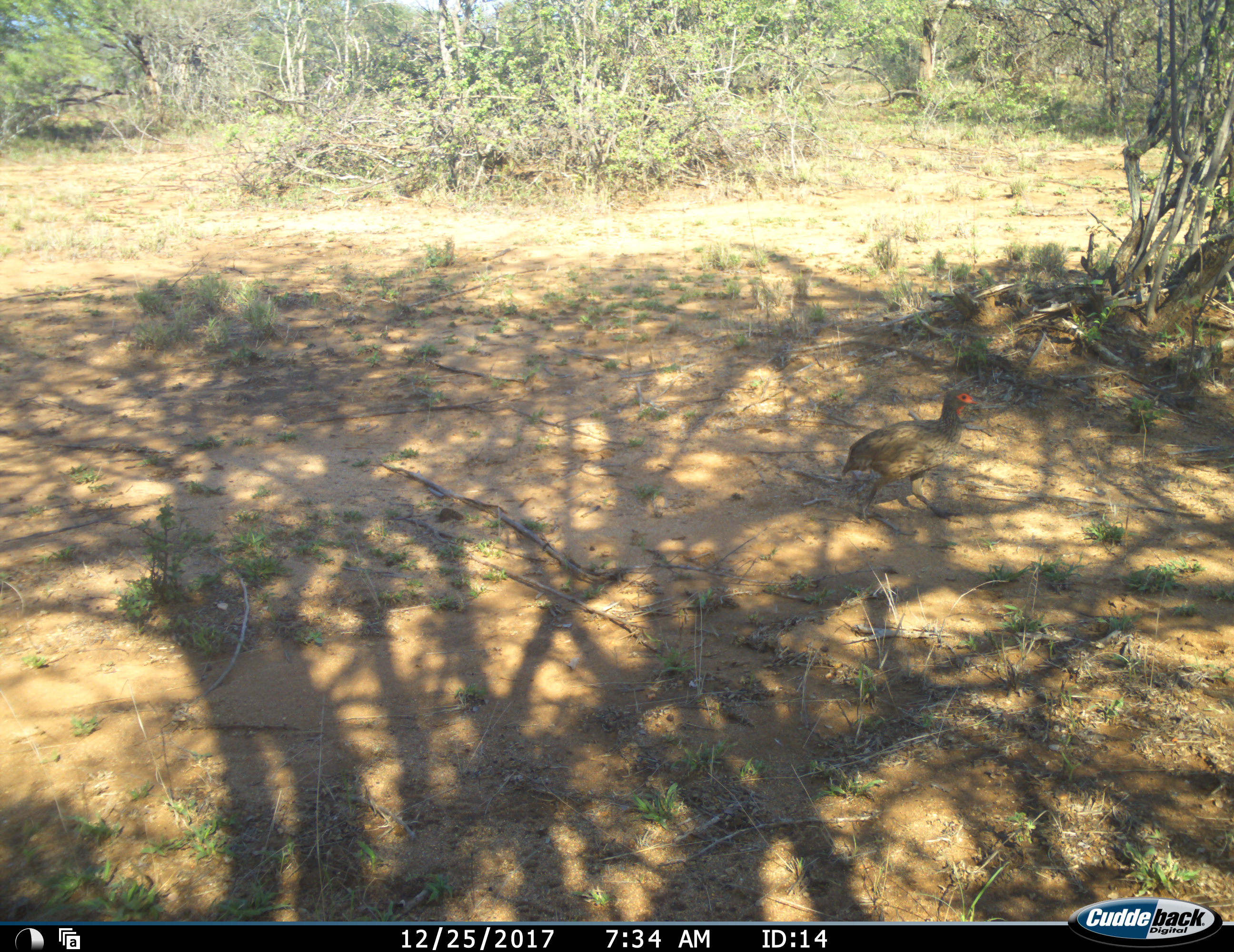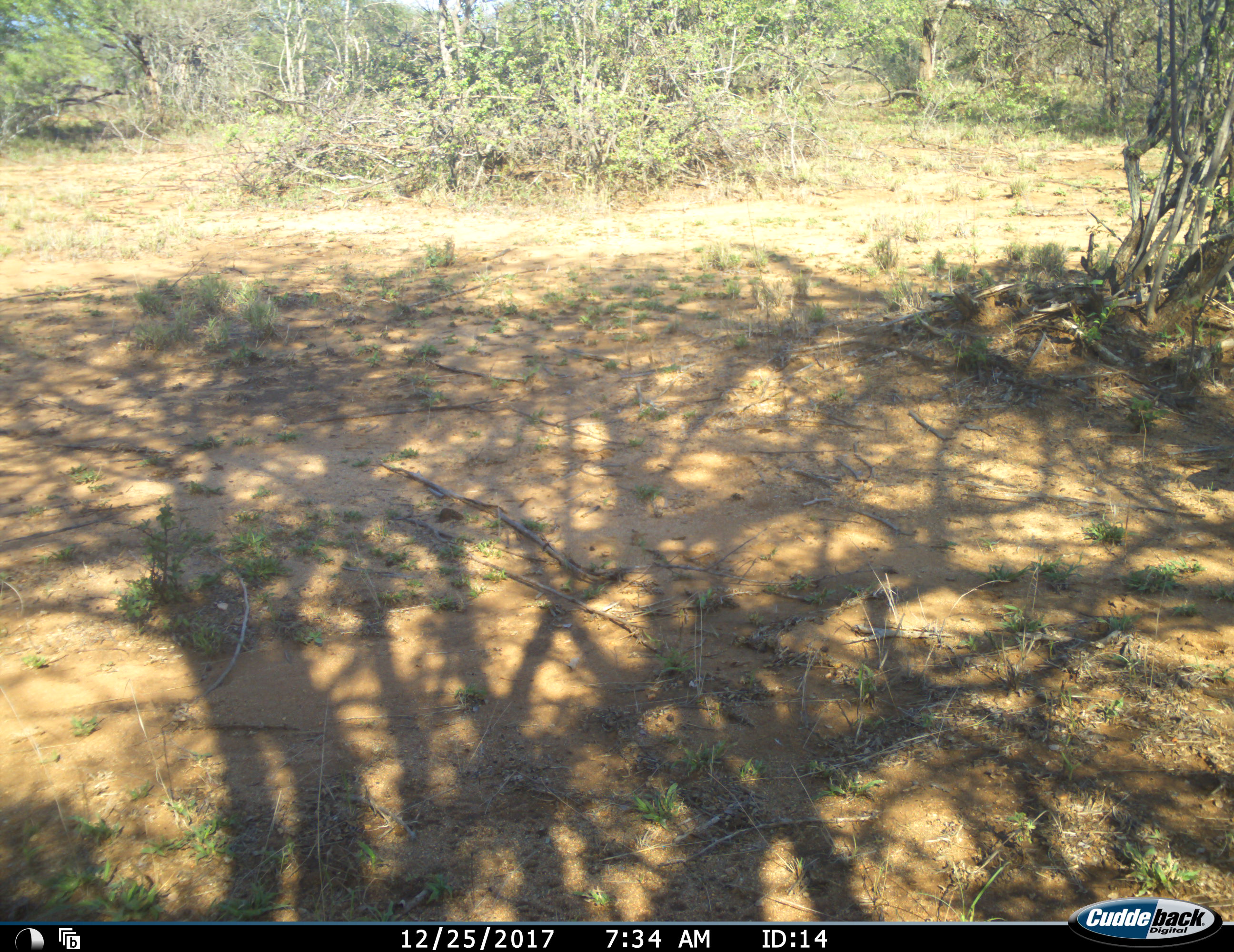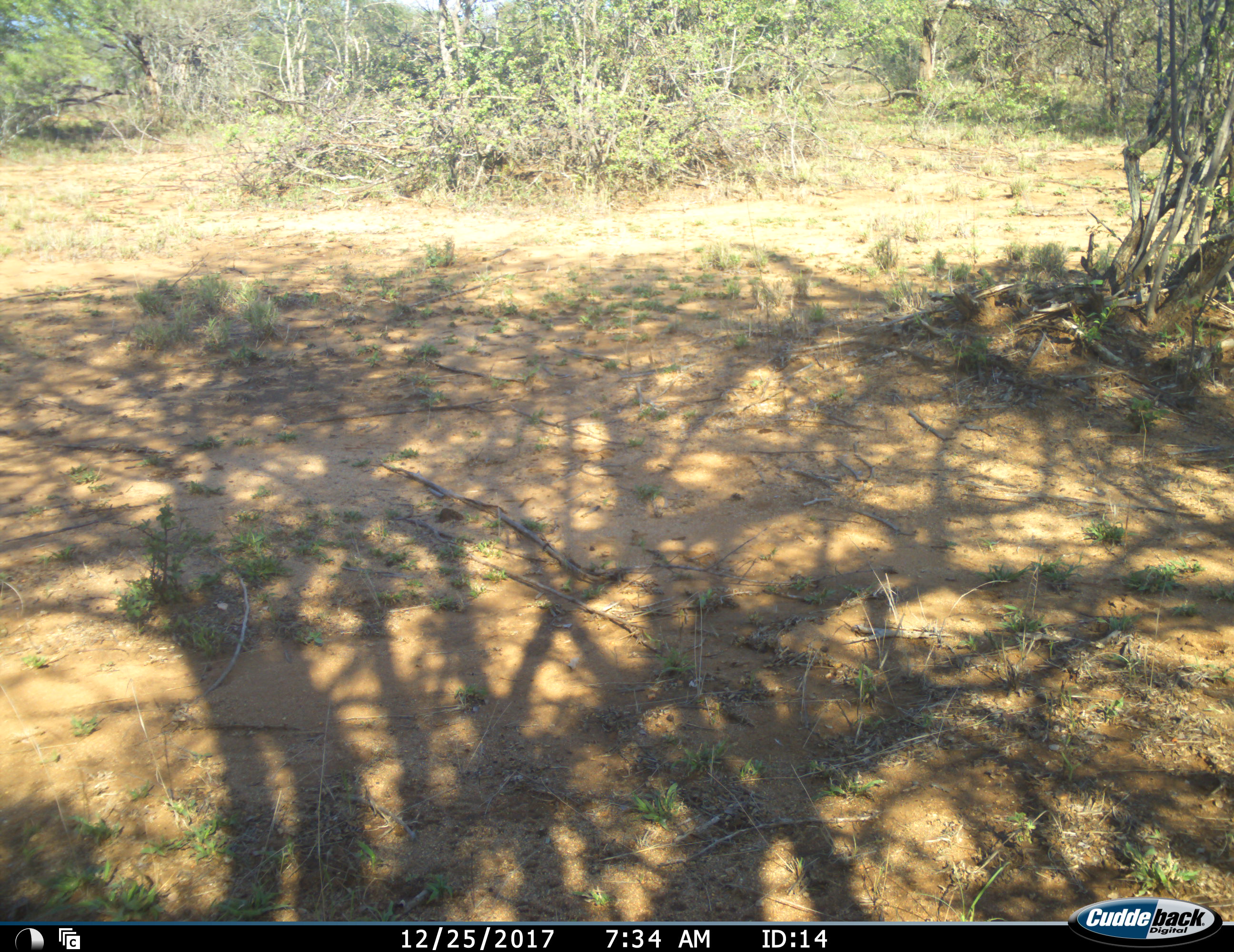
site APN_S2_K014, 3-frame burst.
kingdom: Animalia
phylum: Chordata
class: Aves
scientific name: Aves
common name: bird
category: birdother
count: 1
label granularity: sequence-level